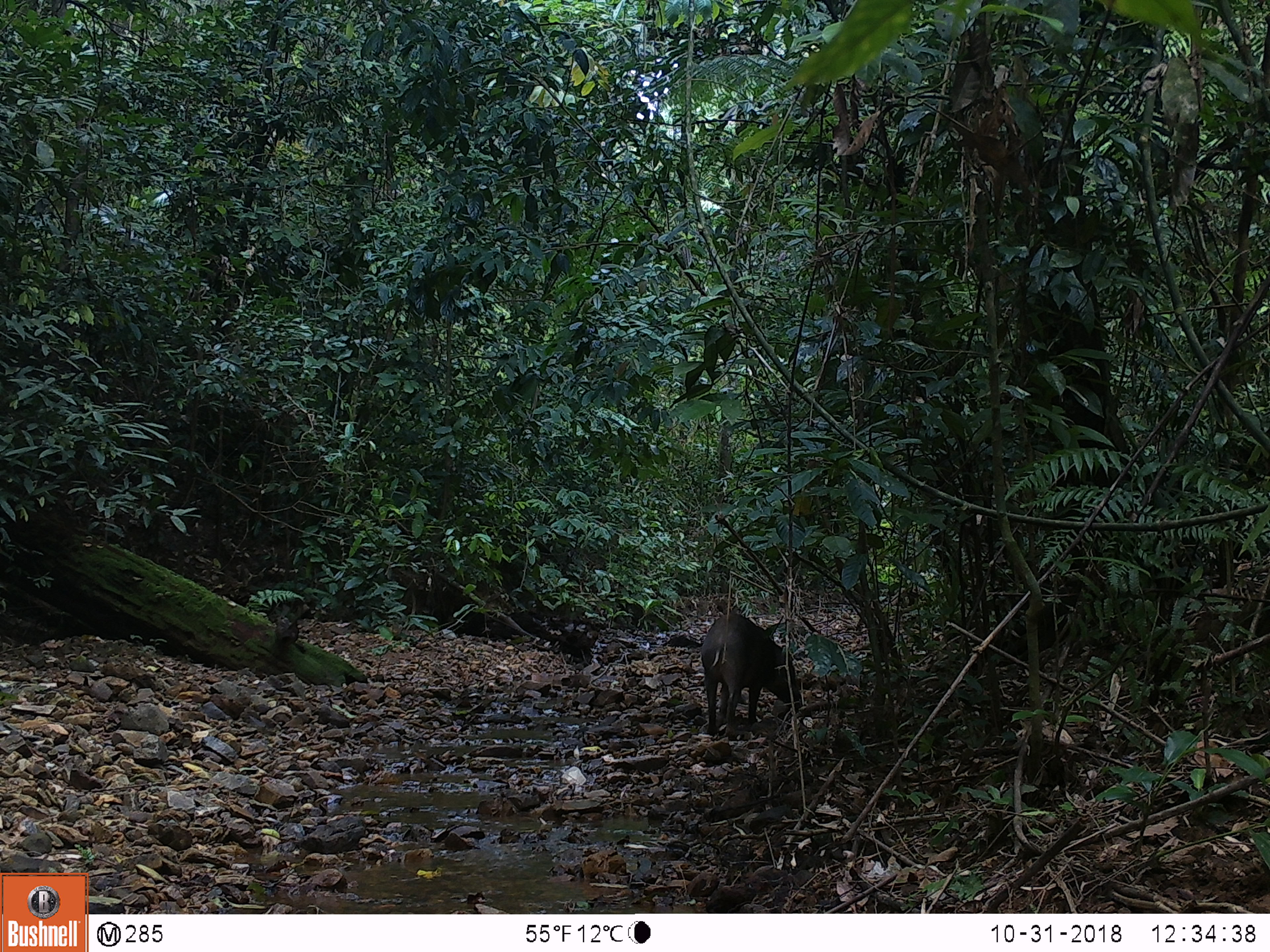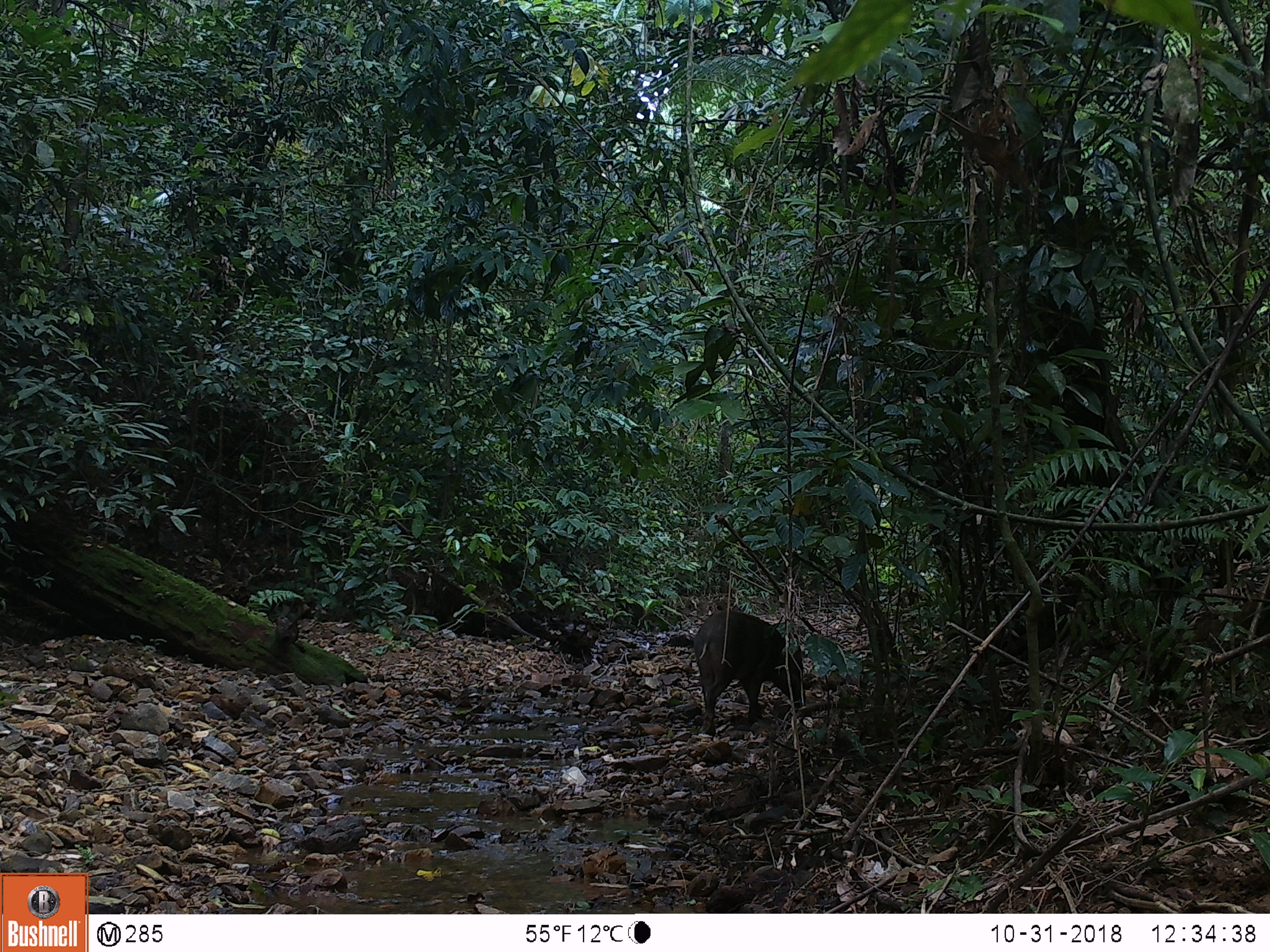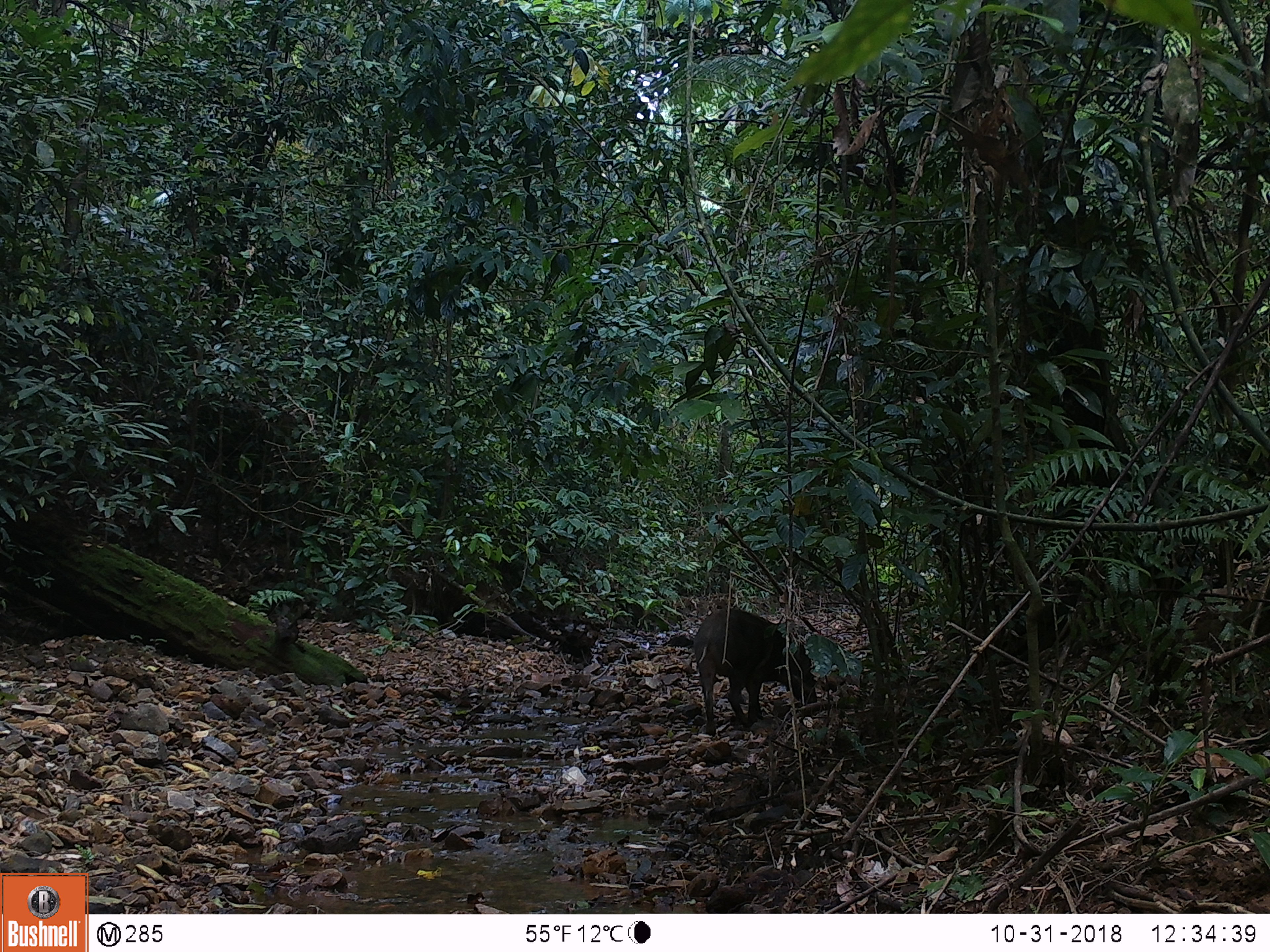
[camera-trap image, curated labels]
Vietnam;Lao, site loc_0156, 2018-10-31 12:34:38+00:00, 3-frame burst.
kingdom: Animalia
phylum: Chordata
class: Mammalia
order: Artiodactyla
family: Suidae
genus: Sus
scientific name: Sus scrofa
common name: eurasian wild pig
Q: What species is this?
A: Eurasian wild pig (Sus scrofa).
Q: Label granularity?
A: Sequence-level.